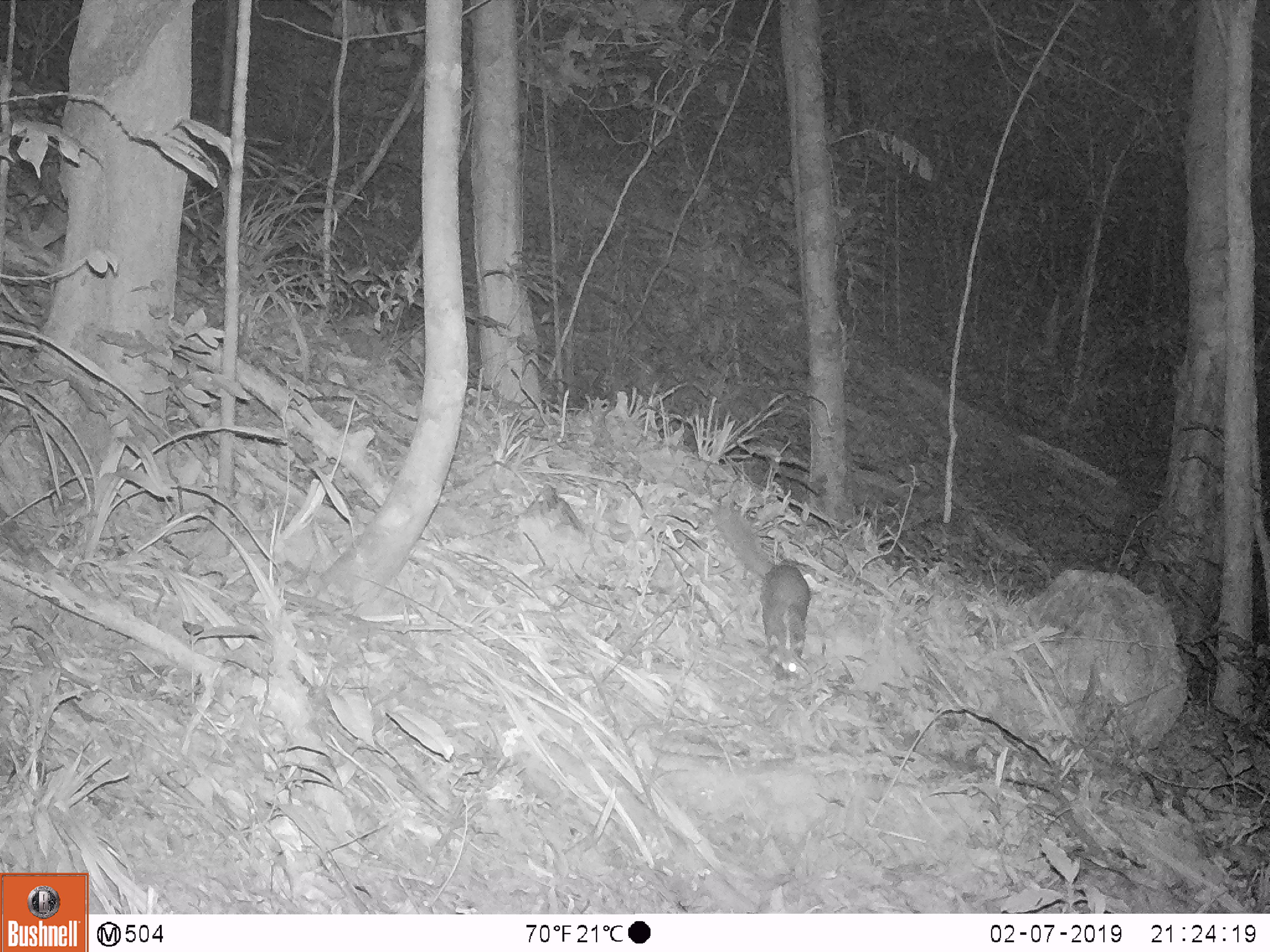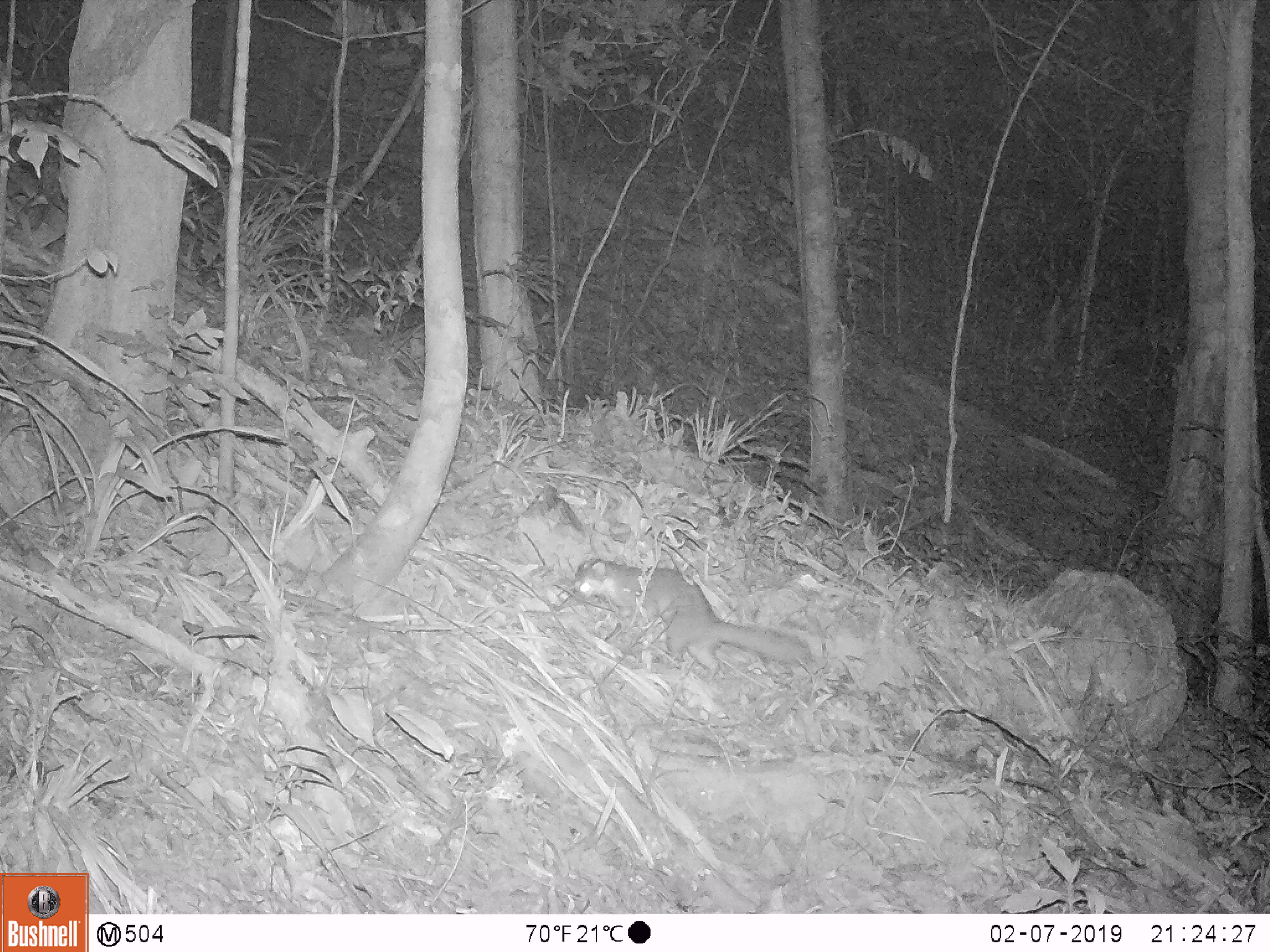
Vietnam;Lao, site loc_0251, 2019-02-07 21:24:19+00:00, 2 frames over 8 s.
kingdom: Animalia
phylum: Chordata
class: Mammalia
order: Carnivora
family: Mustelidae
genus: Melogale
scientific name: Melogale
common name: ferret badger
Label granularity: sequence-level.